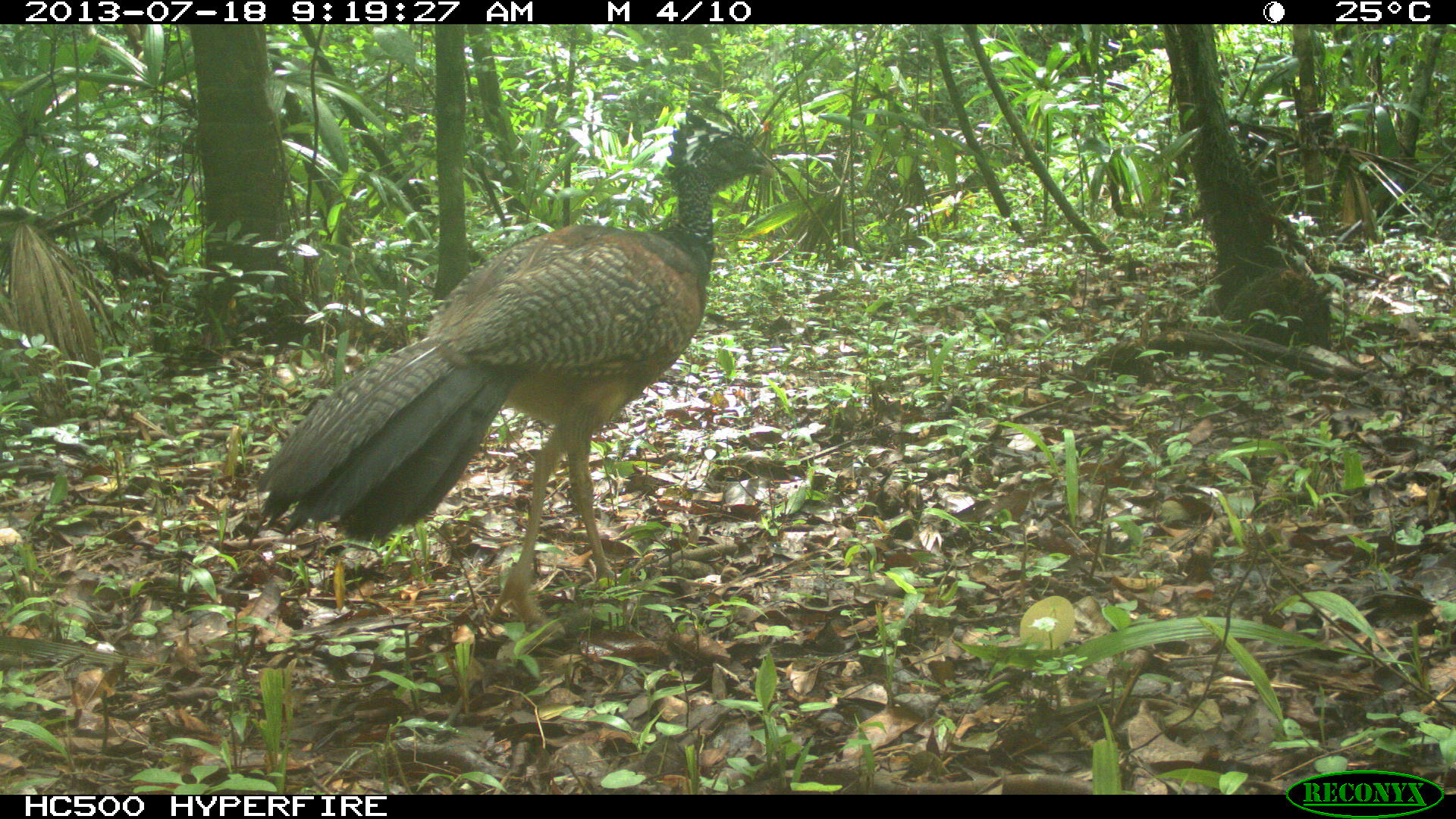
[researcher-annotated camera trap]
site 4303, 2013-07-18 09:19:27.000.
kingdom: Animalia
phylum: Chordata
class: Aves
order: Galliformes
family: Cracidae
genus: Crax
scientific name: Crax rubra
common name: great curassow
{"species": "Crax rubra (great curassow)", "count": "1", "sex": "female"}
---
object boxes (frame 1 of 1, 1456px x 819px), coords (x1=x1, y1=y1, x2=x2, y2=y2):
crax rubra: (x1=257, y1=107, x2=775, y2=625)